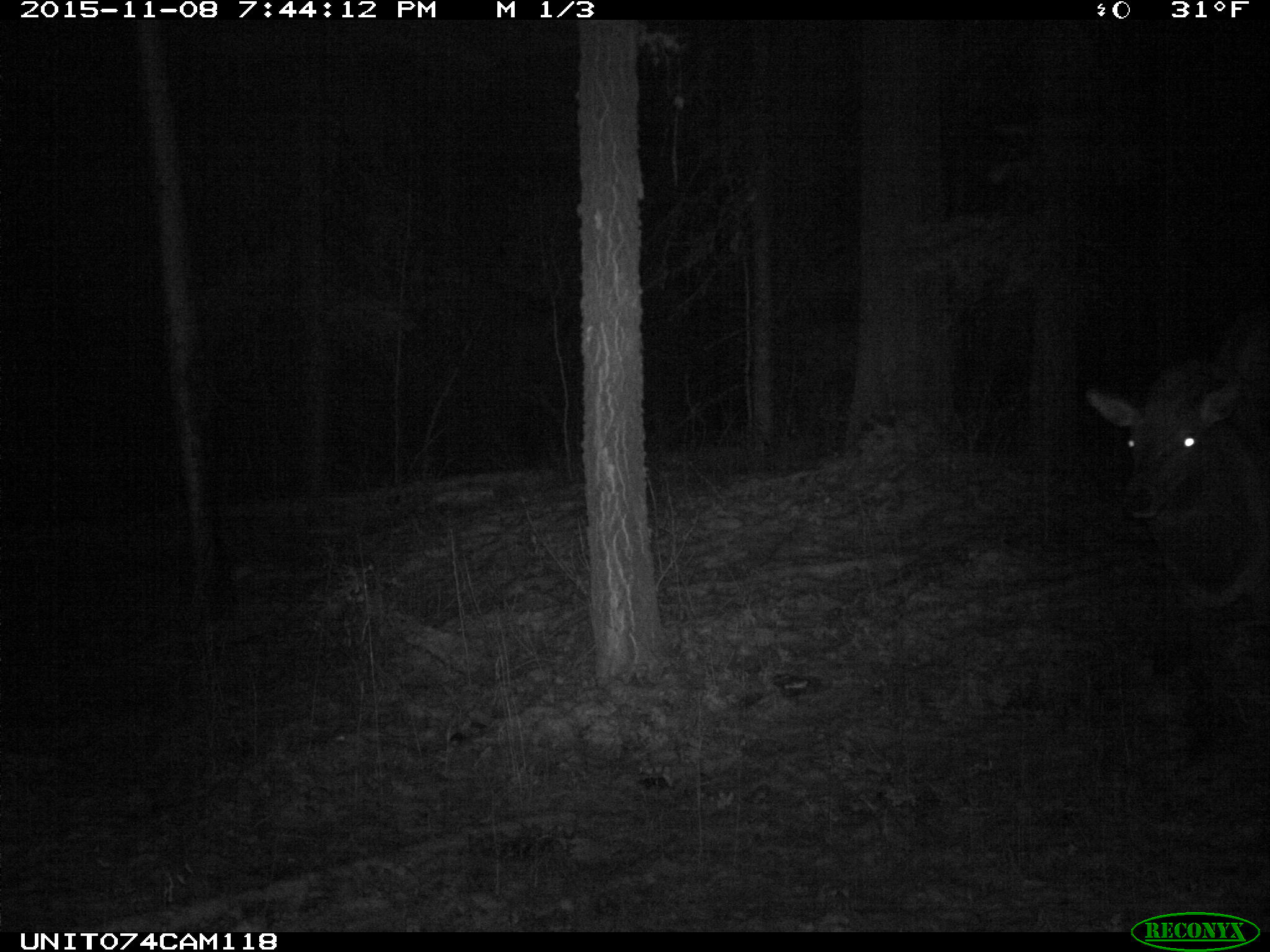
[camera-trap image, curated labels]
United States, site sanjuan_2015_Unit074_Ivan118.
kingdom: Animalia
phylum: Chordata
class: Mammalia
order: Artiodactyla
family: Cervidae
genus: Cervus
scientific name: Cervus elaphus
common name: red deer